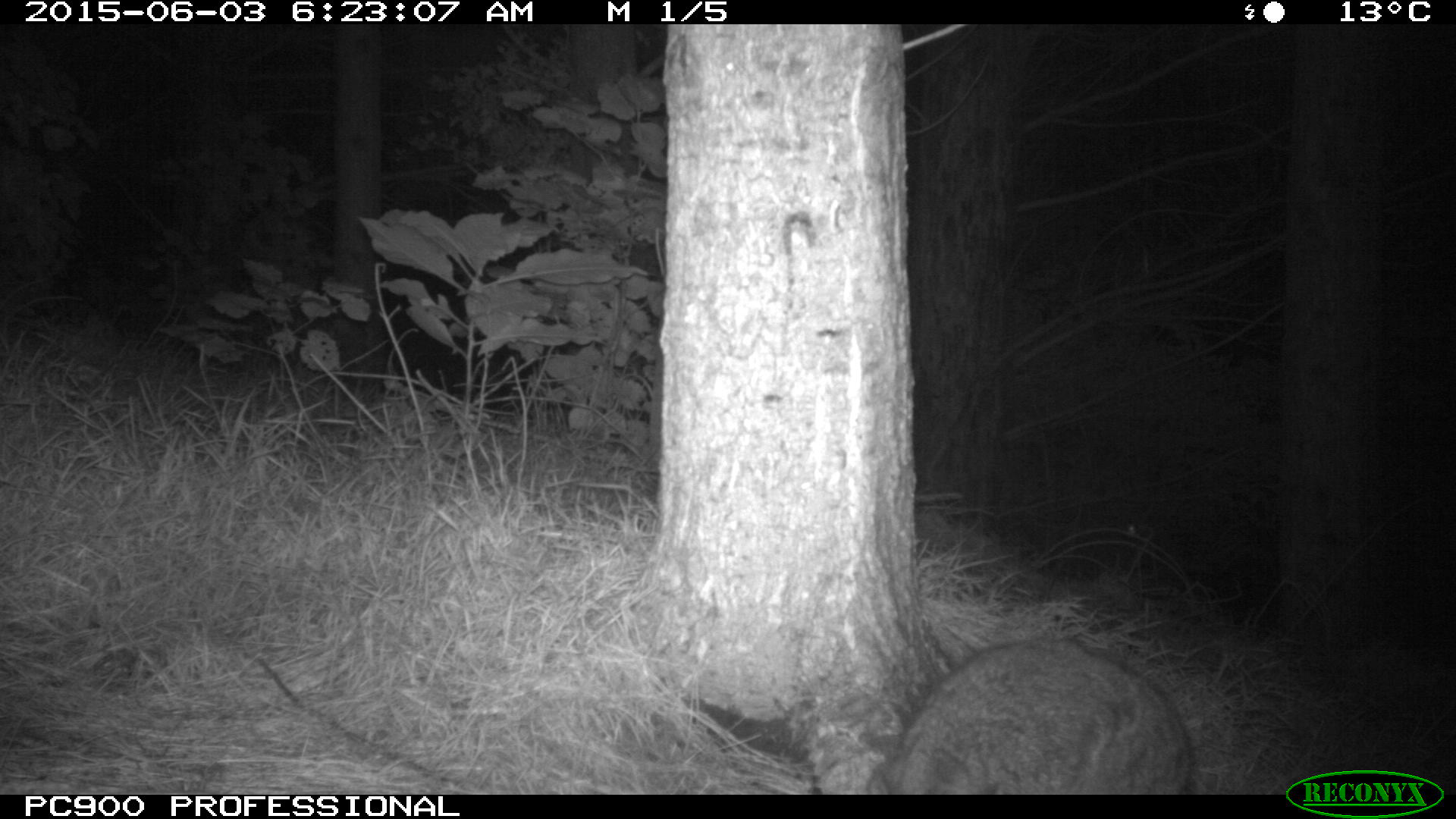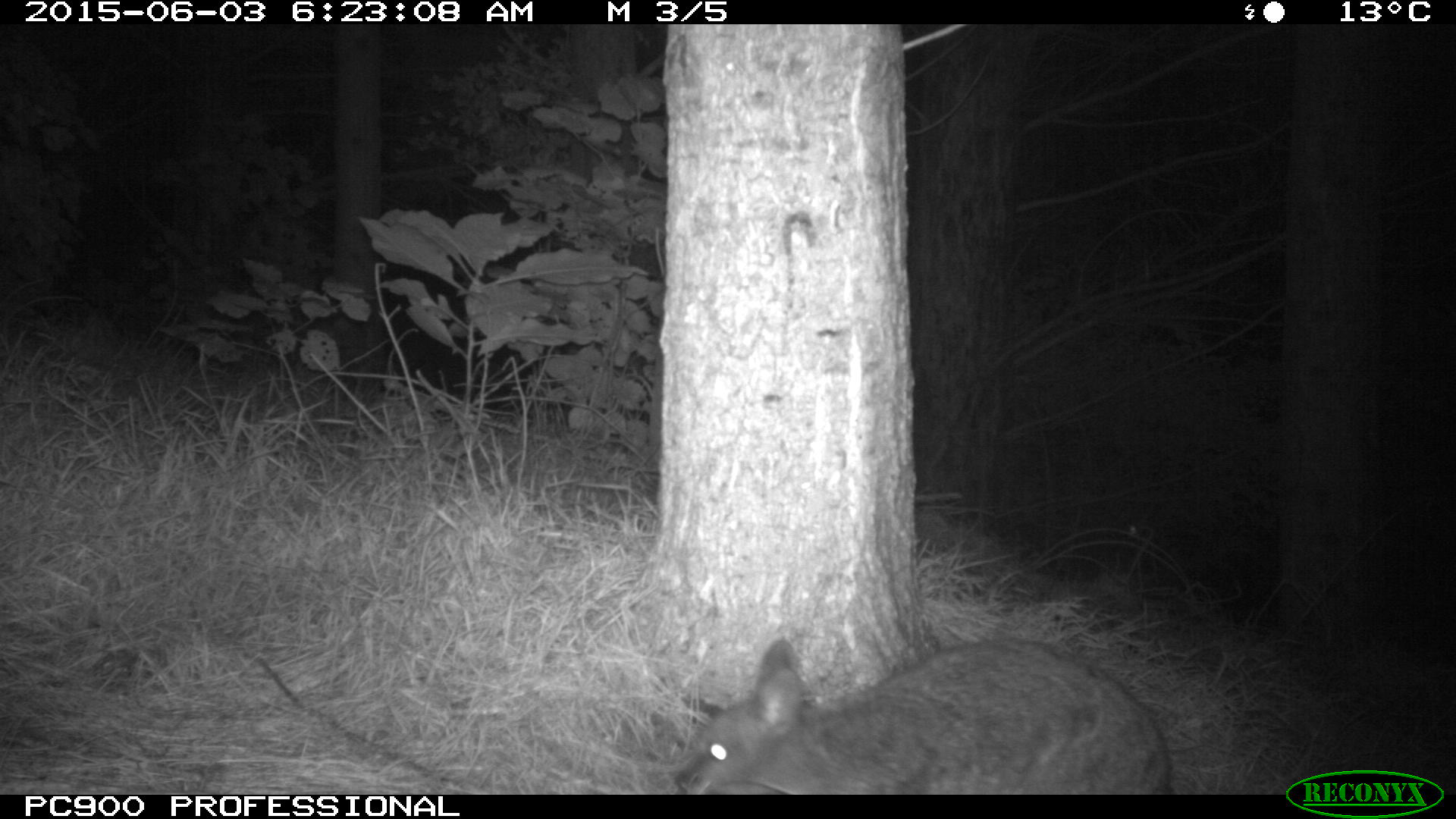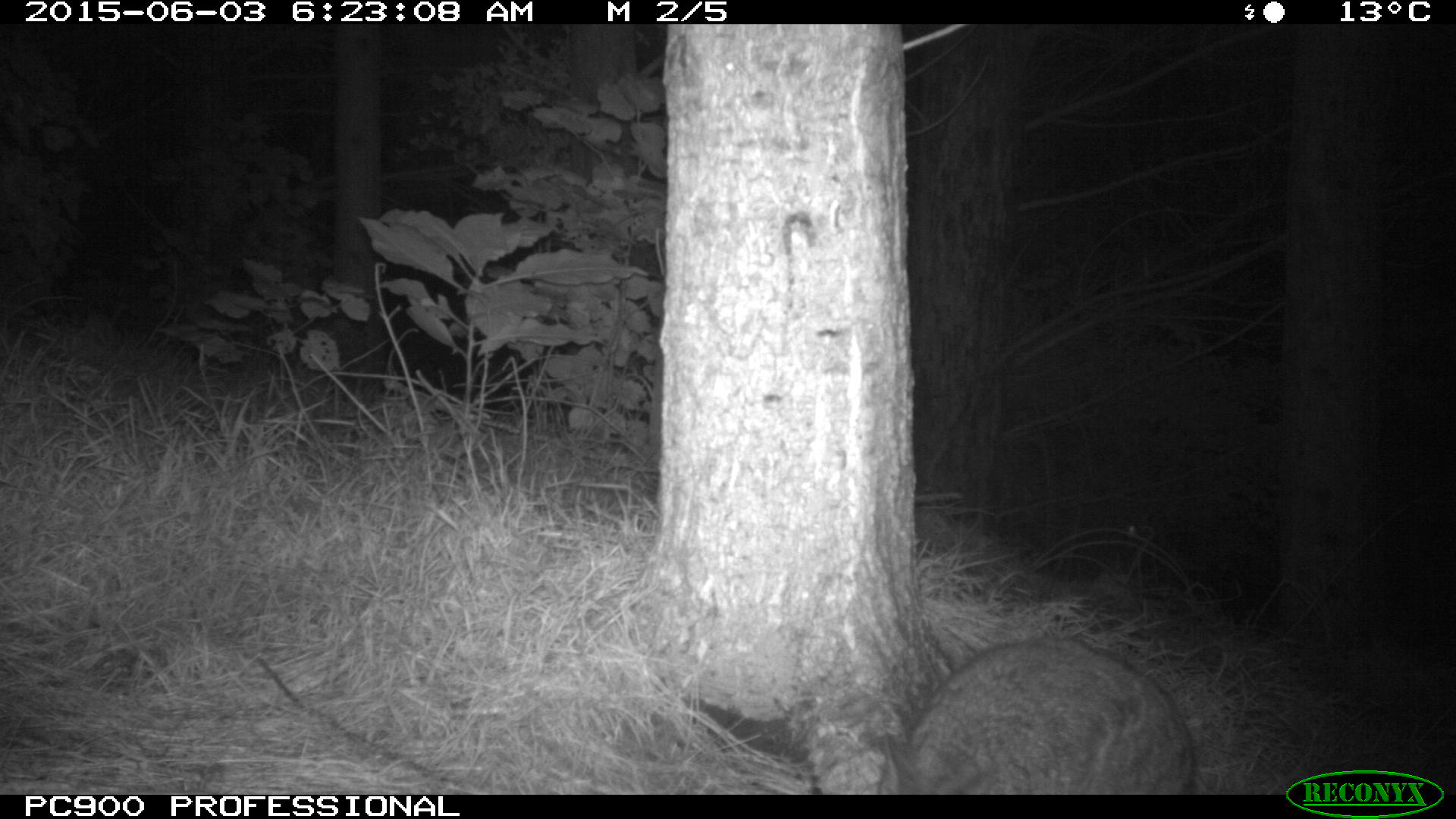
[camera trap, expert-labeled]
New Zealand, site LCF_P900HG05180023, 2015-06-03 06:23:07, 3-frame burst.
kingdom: Animalia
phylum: Chordata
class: Mammalia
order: Diprotodontia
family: Macropodidae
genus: Notamacropus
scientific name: Notamacropus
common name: wallaby